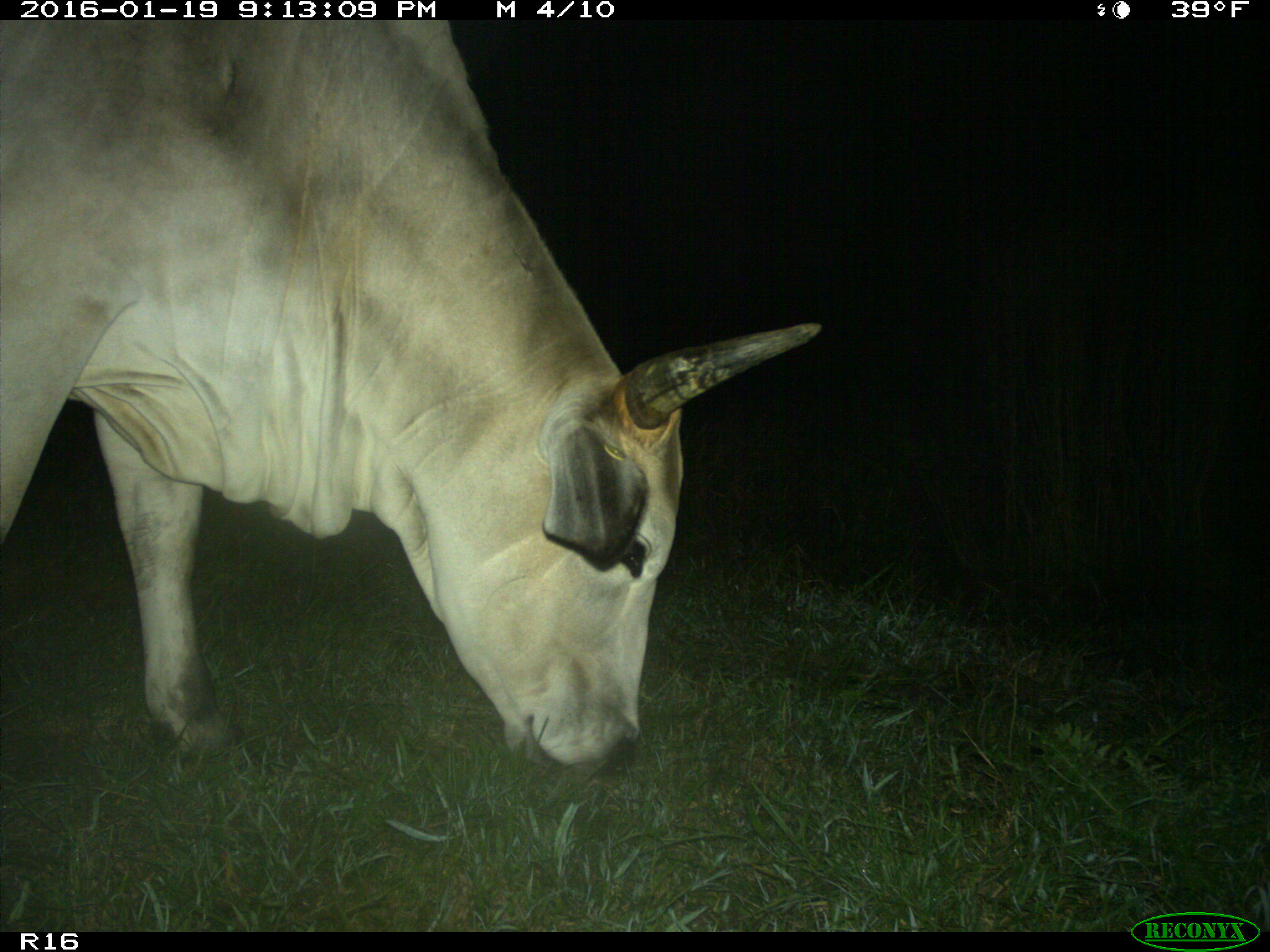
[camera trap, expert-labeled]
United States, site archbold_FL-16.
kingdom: Animalia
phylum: Chordata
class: Mammalia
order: Artiodactyla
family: Bovidae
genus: Bos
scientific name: Bos taurus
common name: domestic cow